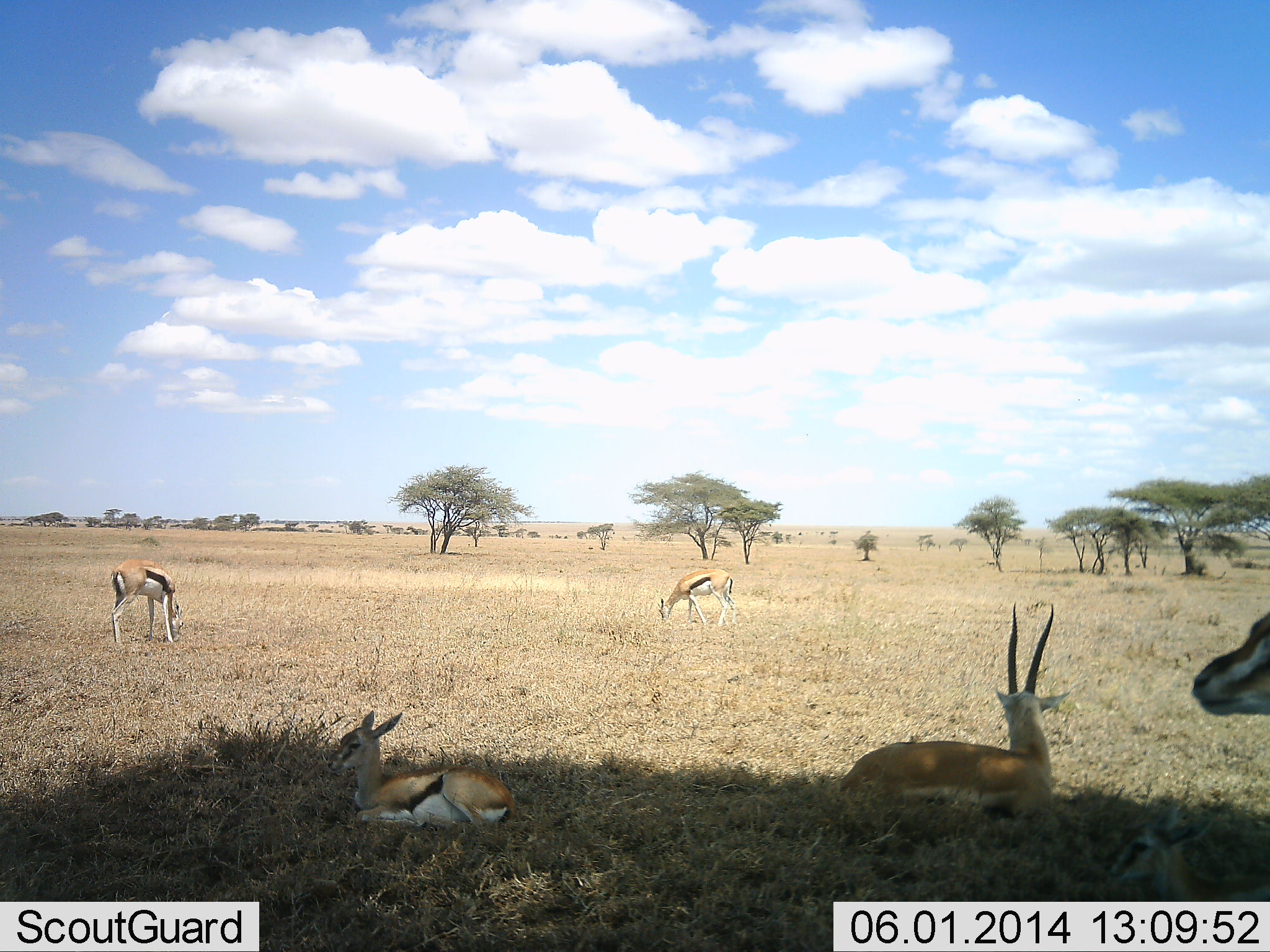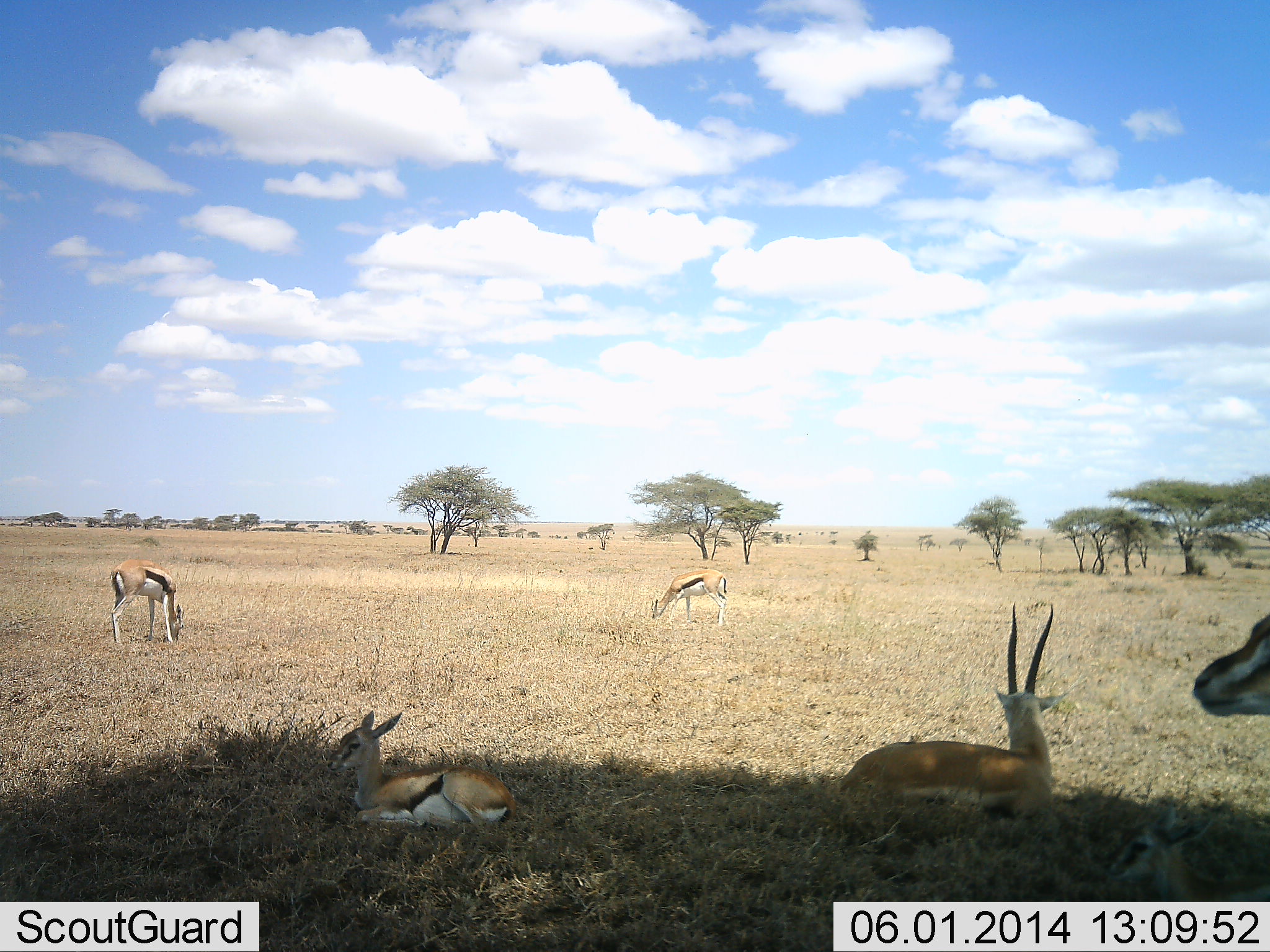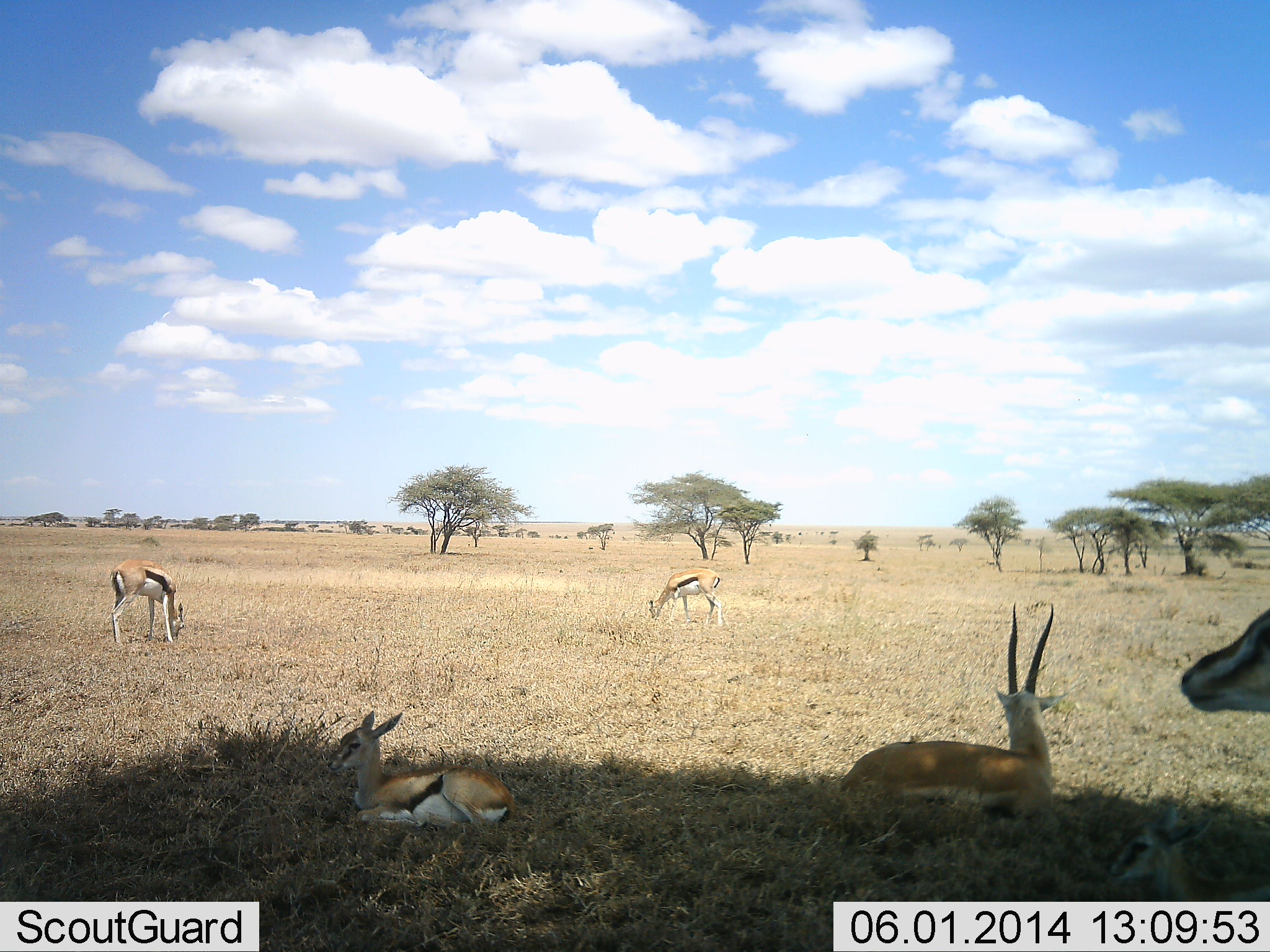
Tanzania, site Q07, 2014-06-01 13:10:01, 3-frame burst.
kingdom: Animalia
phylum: Chordata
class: Mammalia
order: Artiodactyla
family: Bovidae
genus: Eudorcas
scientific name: Eudorcas thomsonii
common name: thomson's gazelle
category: gazellethomsons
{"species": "gazellethomsons (thomson's gazelle) (Eudorcas thomsonii)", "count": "5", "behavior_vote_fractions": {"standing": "55%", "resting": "100%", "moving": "0%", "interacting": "0%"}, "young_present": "36%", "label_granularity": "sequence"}